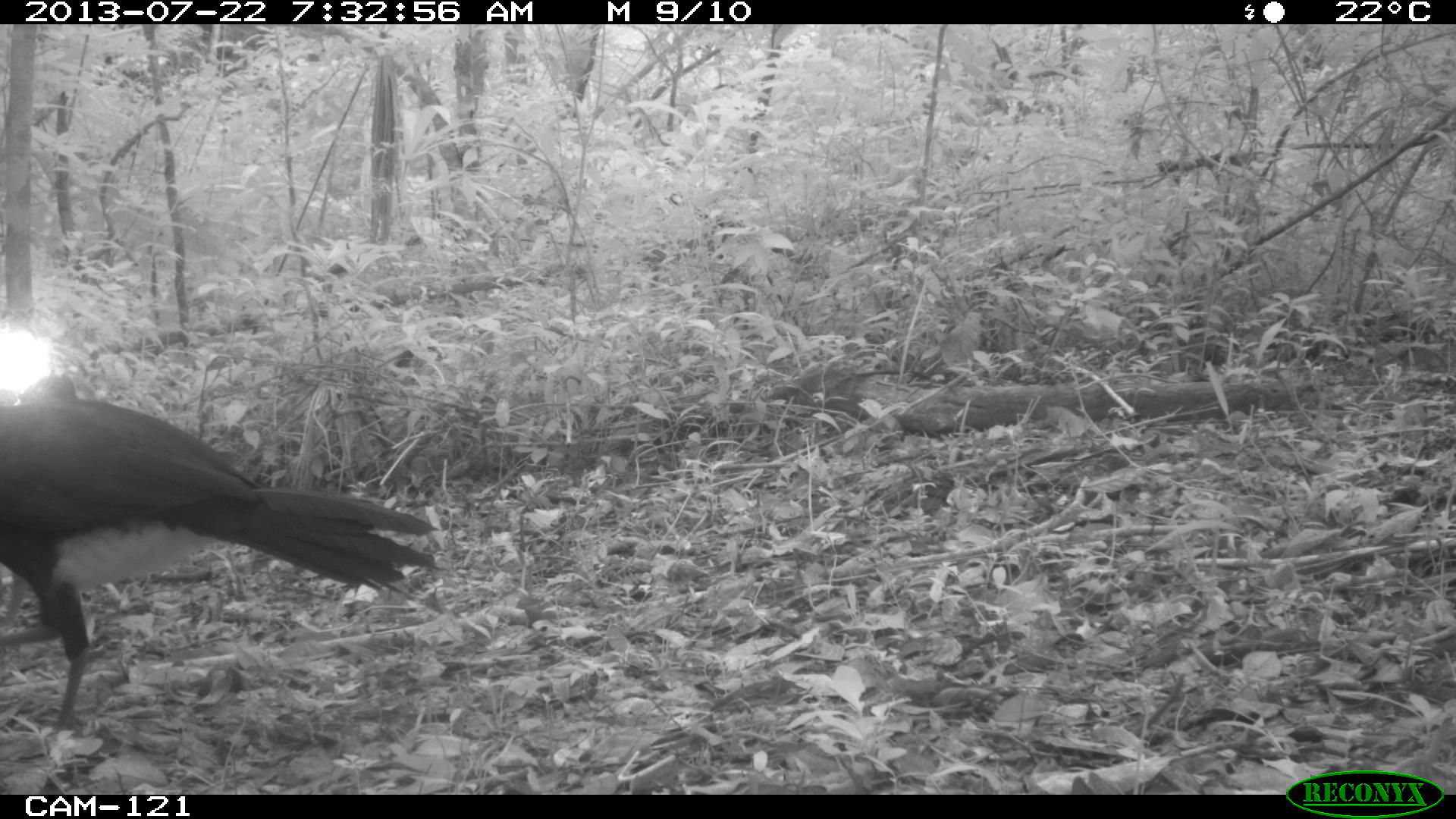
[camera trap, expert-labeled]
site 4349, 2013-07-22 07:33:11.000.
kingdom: Animalia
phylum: Chordata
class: Aves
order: Galliformes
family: Cracidae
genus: Crax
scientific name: Crax rubra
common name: great curassow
Crax rubra (great curassow), count 3.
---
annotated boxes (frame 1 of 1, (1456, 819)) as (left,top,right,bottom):
crax rubra: (0,368,441,742)